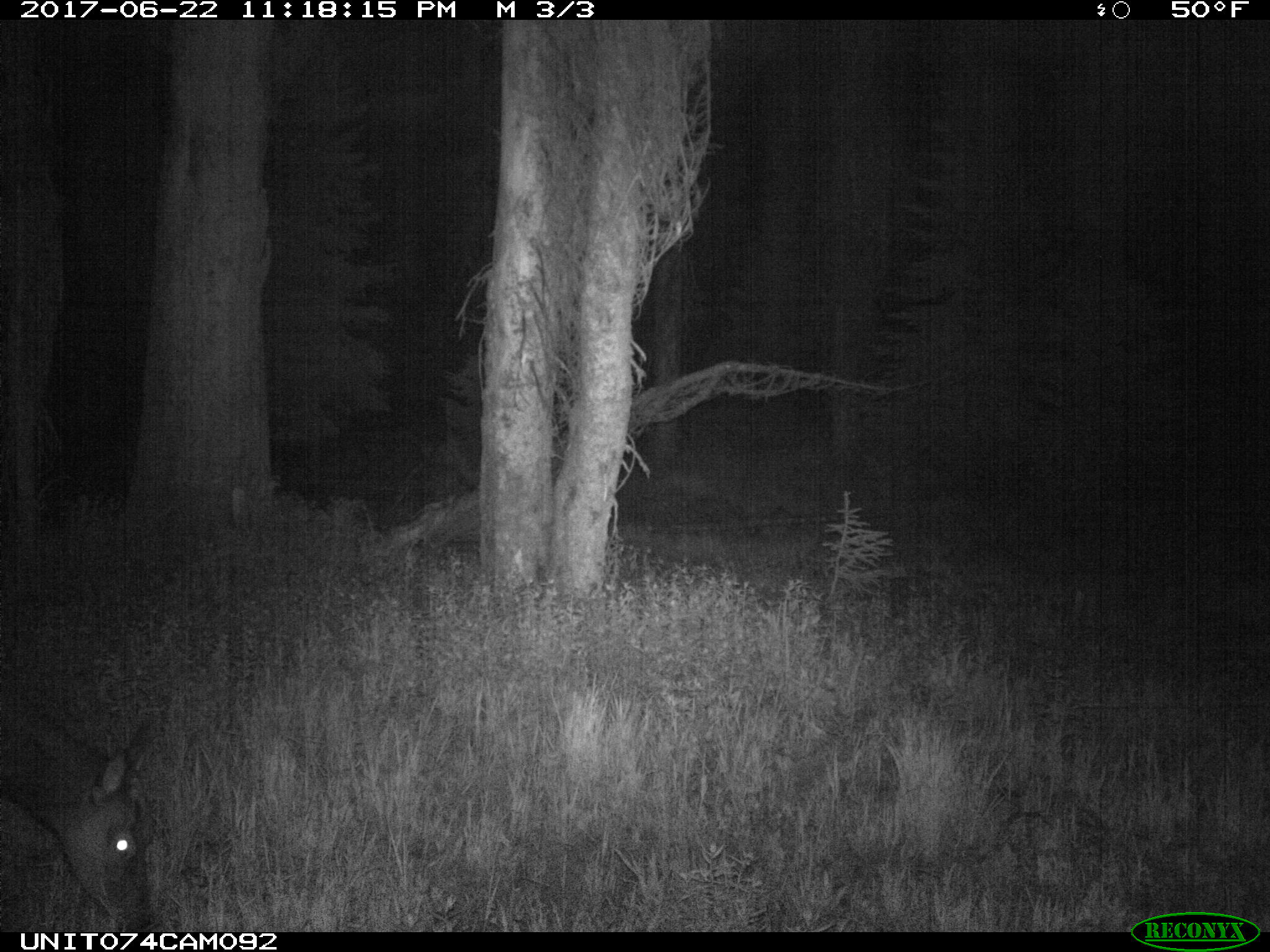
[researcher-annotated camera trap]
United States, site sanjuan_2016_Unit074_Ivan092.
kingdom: Animalia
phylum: Chordata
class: Mammalia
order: Artiodactyla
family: Cervidae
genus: Cervus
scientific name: Cervus elaphus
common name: red deer